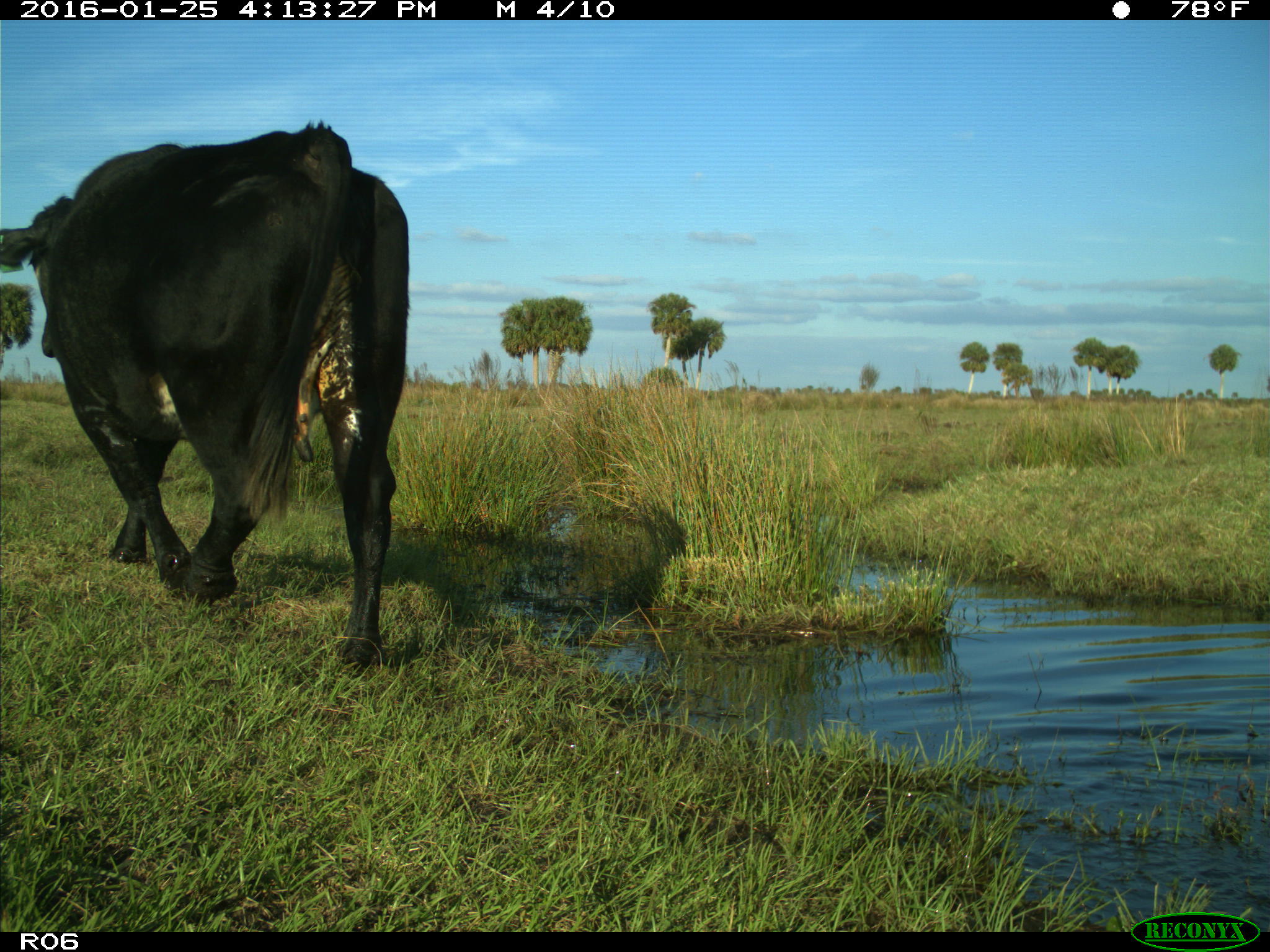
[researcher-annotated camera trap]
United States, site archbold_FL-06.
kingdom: Animalia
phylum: Chordata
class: Mammalia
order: Artiodactyla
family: Bovidae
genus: Bos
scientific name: Bos taurus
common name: domestic cow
Bos taurus (domestic cow).